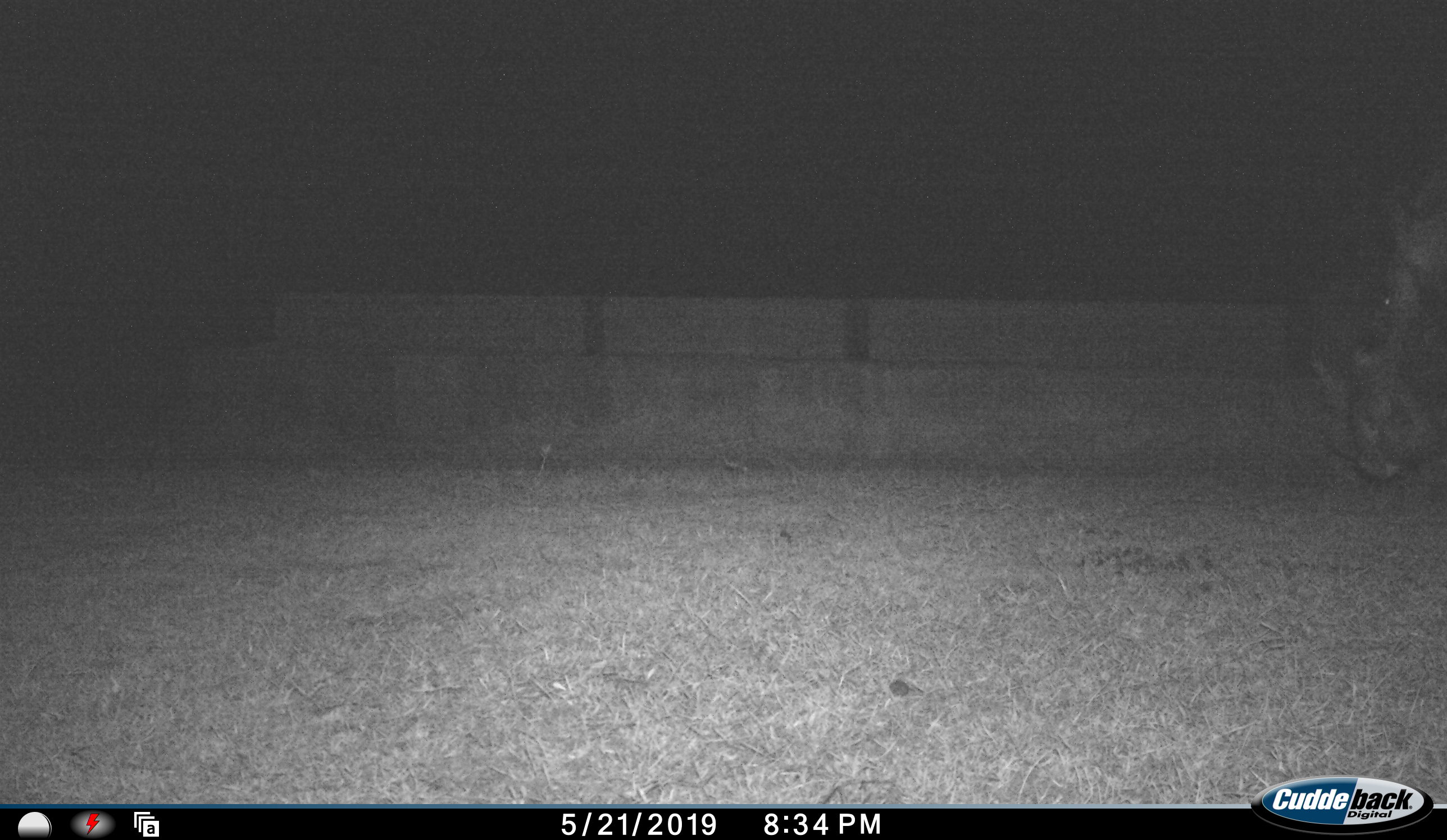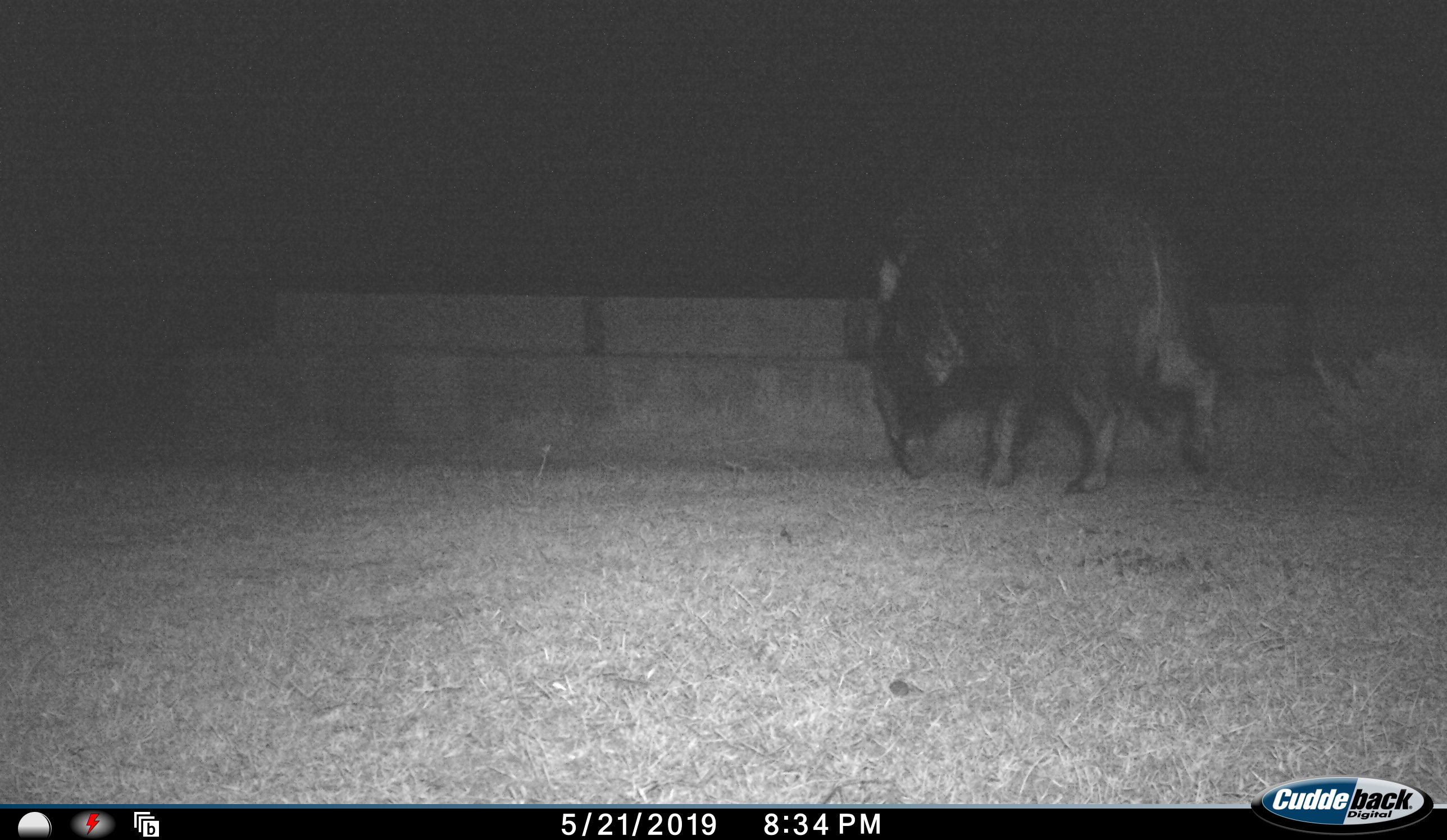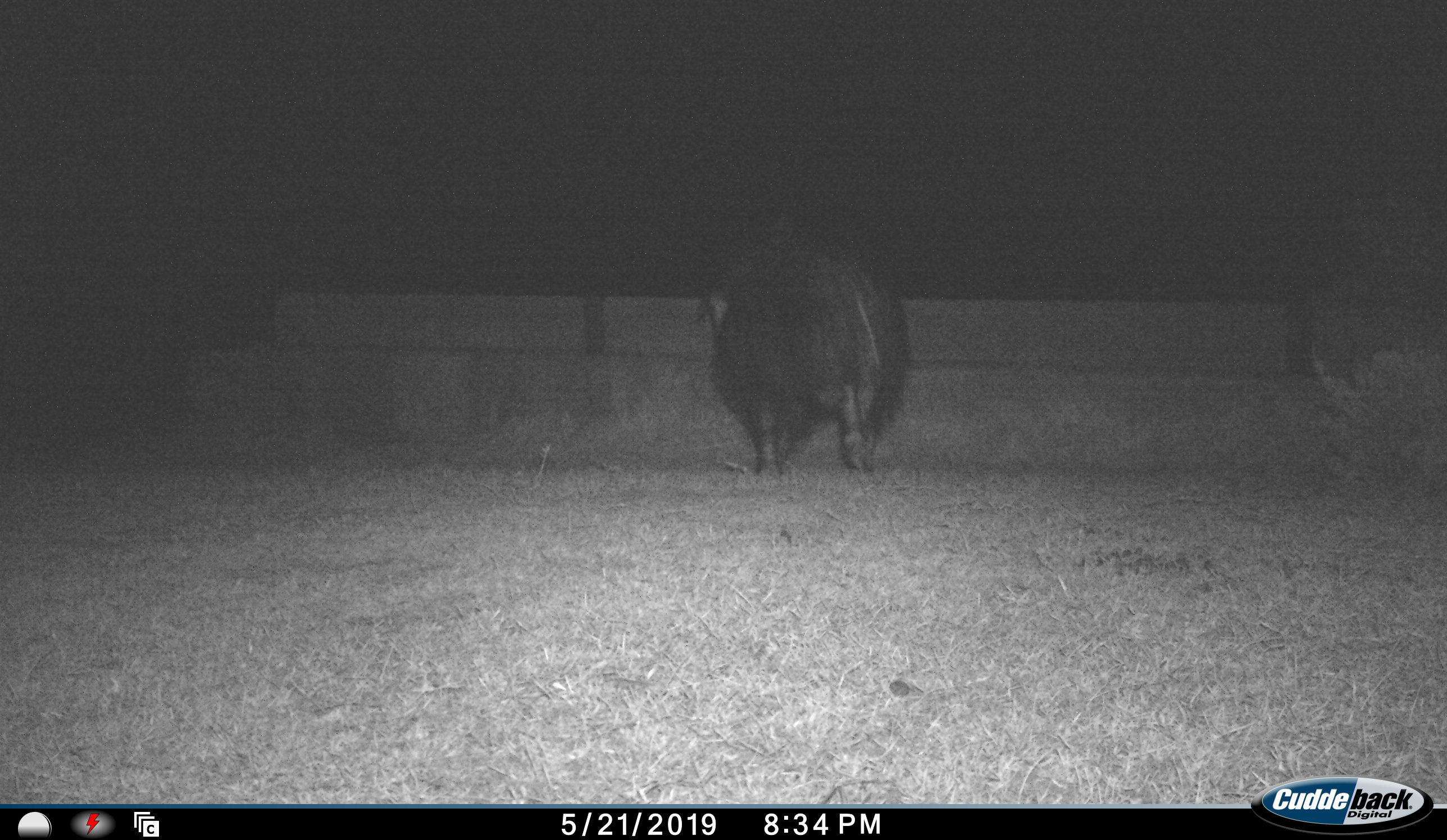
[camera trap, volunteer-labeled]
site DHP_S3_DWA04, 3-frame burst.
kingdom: Animalia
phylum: Chordata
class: Mammalia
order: Artiodactyla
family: Suidae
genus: Potamochoerus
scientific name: Potamochoerus larvatus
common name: bushpig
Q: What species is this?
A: Bushpig (Potamochoerus larvatus).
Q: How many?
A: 1.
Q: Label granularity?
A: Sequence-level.